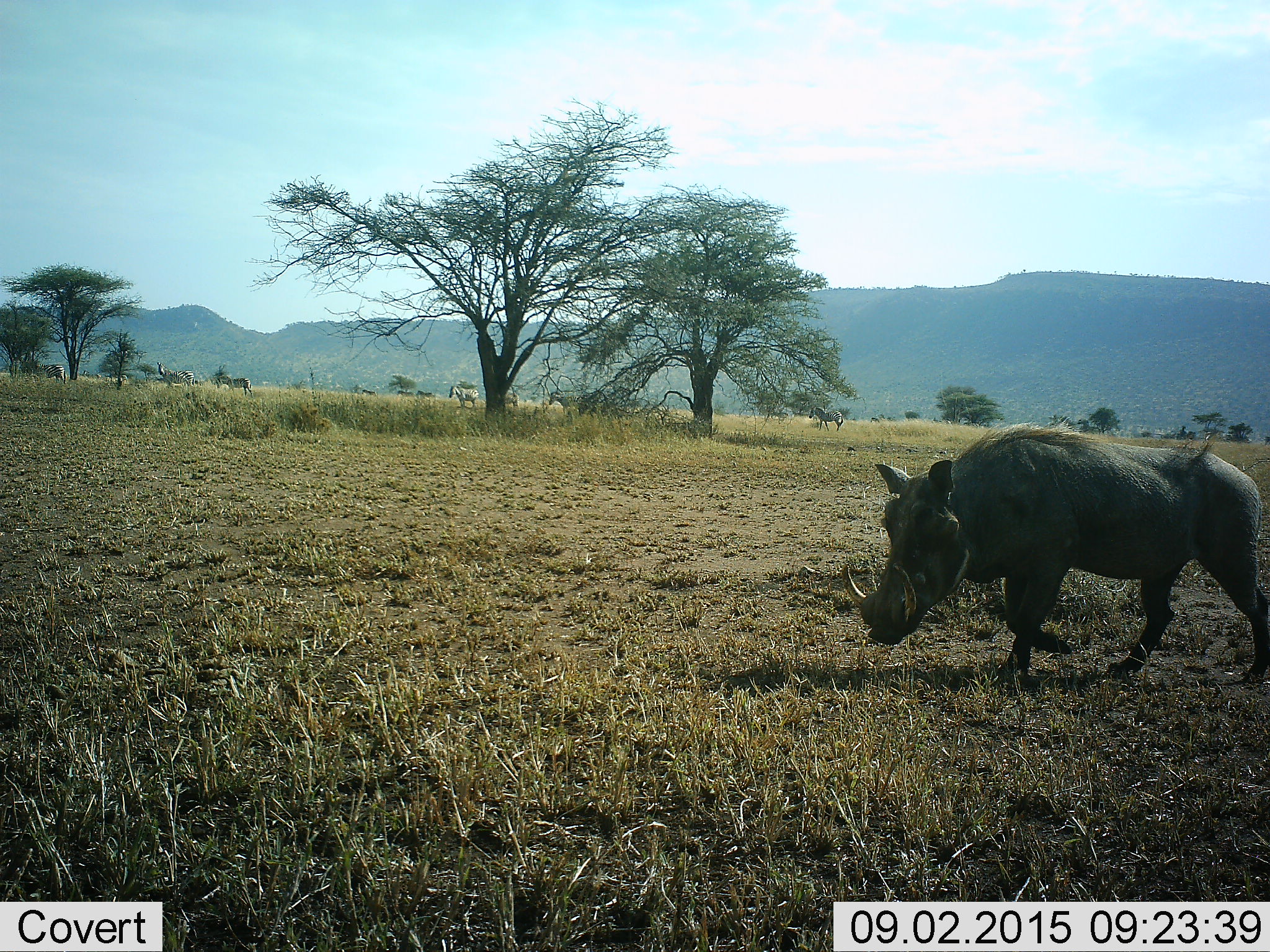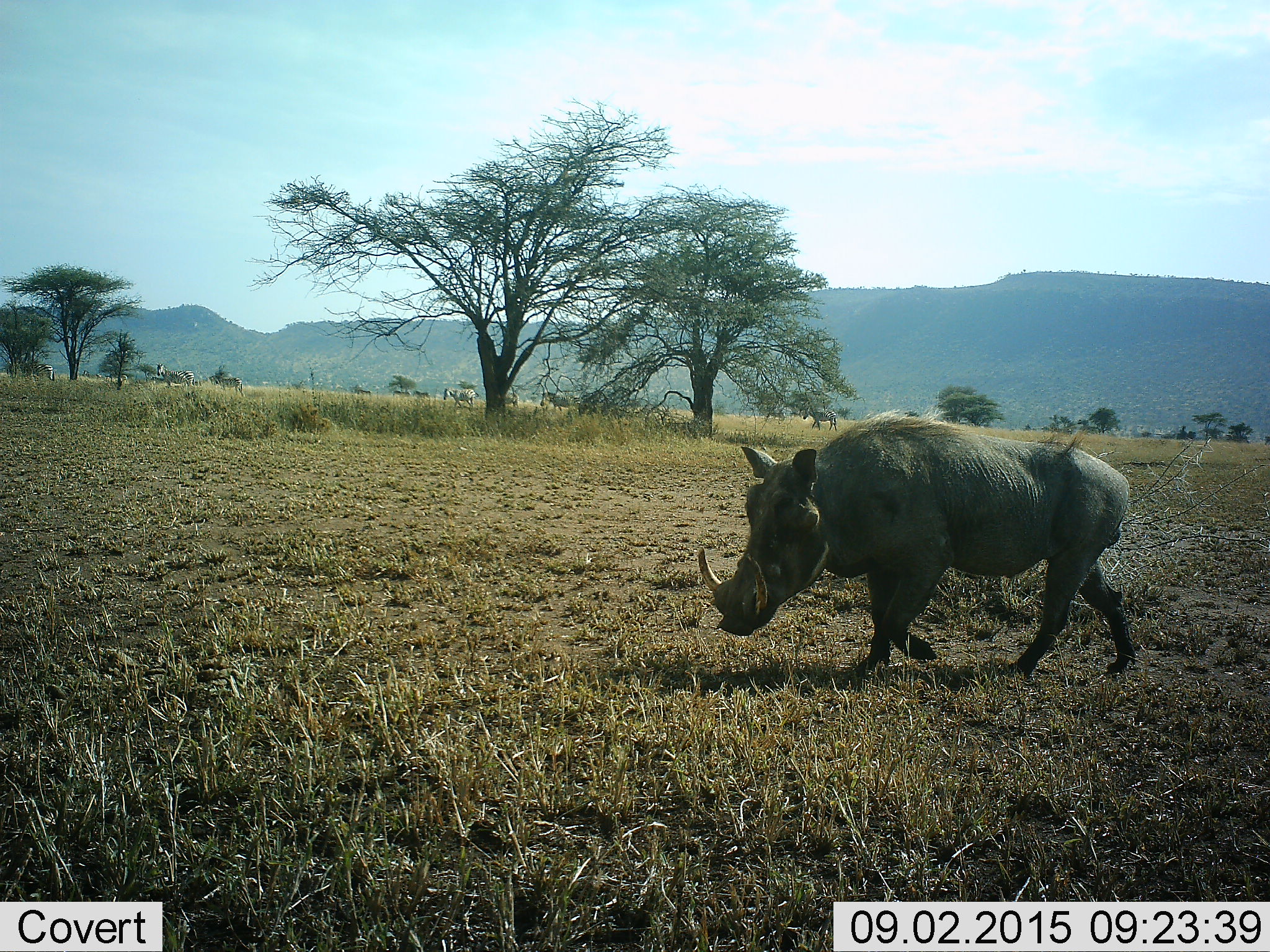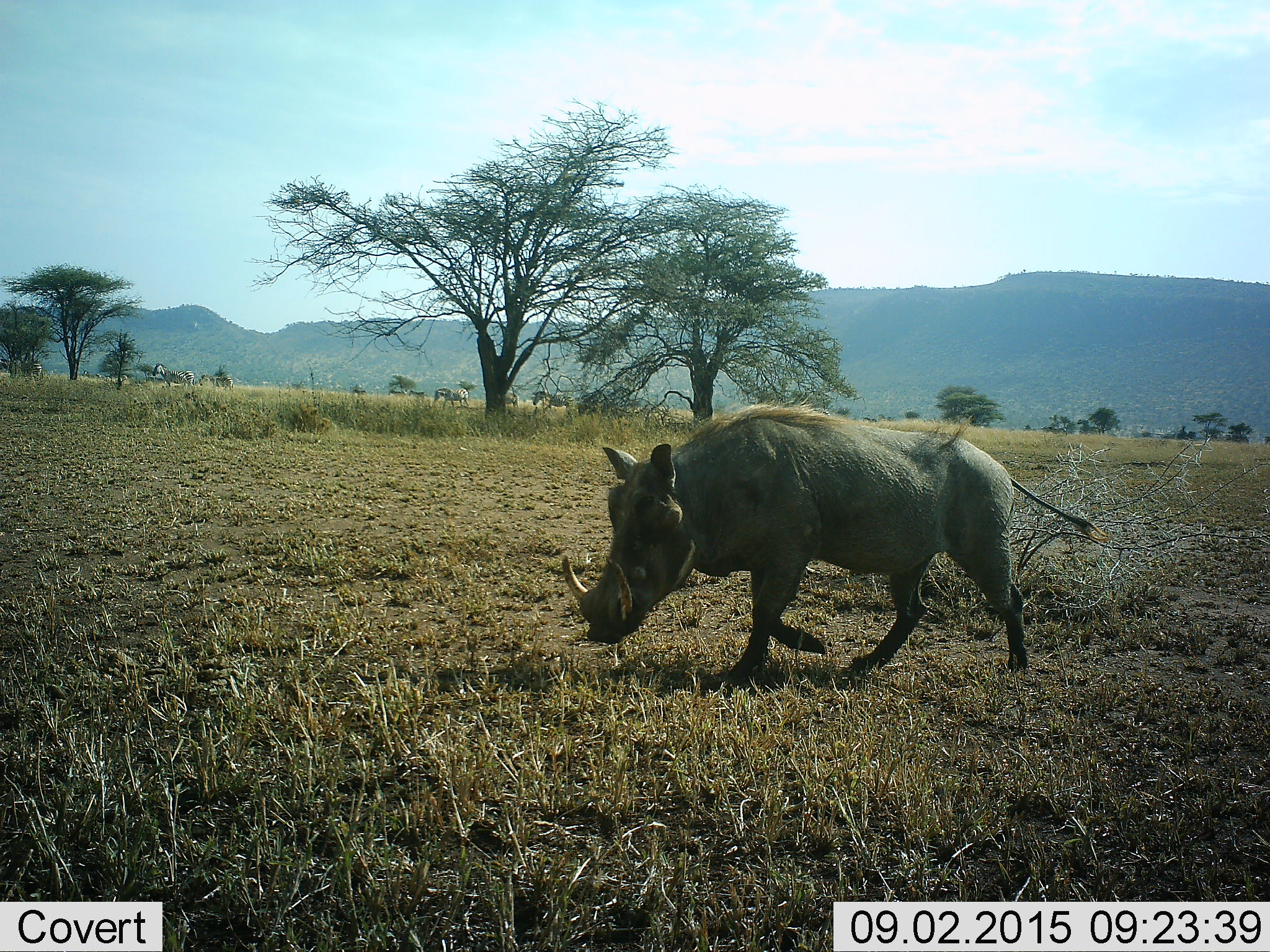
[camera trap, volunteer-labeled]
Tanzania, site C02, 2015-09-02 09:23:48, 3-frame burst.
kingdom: Animalia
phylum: Chordata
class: Mammalia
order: Artiodactyla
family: Suidae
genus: Phacochoerus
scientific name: Phacochoerus africanus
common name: warthog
Warthog (Phacochoerus africanus), count 1. Behavior (volunteer vote fractions): standing 0%, resting 0%, moving 100%, interacting 0%. Young present (vote fraction): 5%. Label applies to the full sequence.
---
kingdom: Animalia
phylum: Chordata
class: Mammalia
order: Perissodactyla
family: Equidae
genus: Equus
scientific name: Equus quagga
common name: plains zebra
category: zebra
Zebra (plains zebra) (Equus quagga), count 11-50. Behavior (volunteer vote fractions): standing 43%, resting 0%, moving 71%, interacting 0%. Young present (vote fraction): 0%. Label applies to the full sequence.